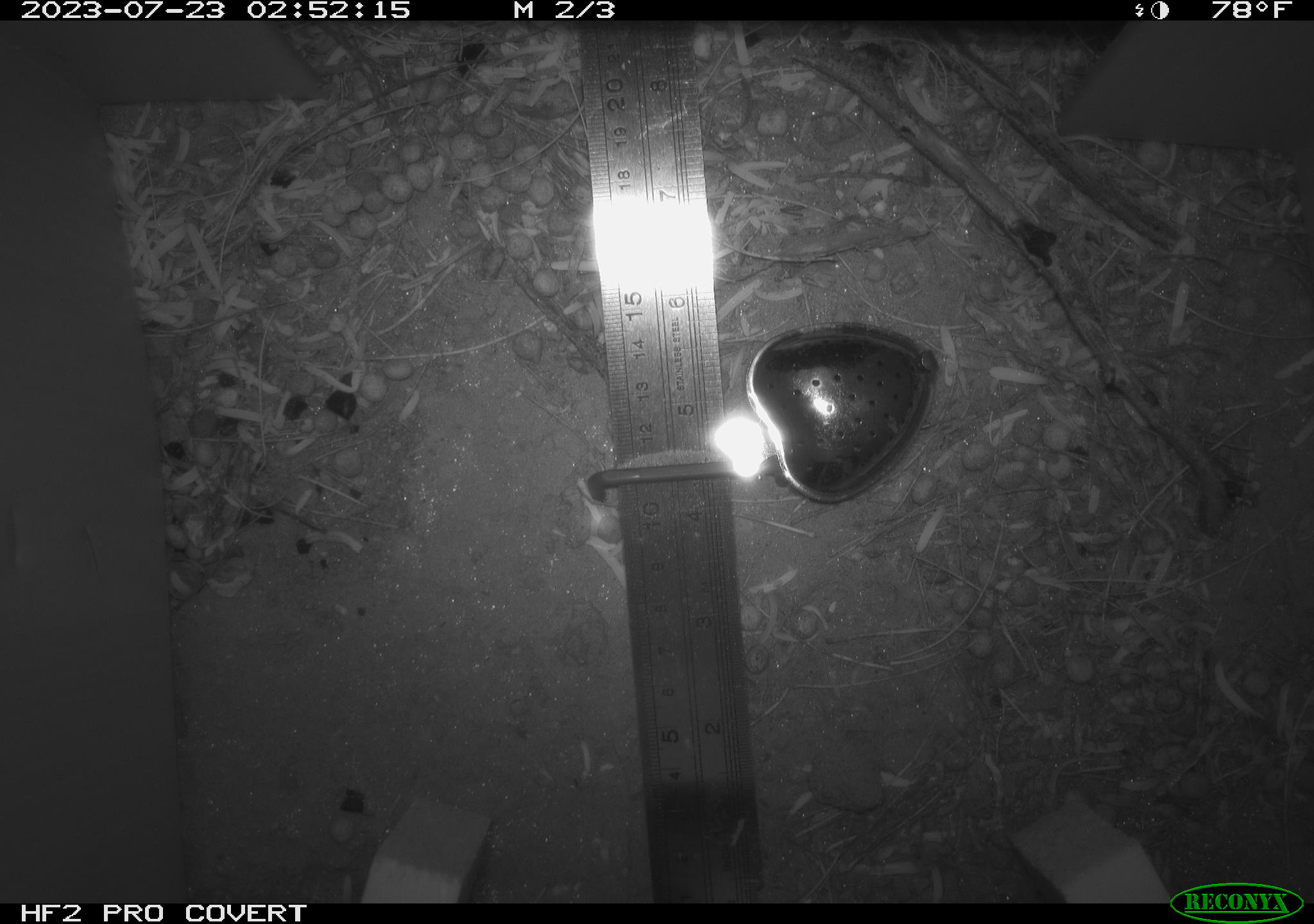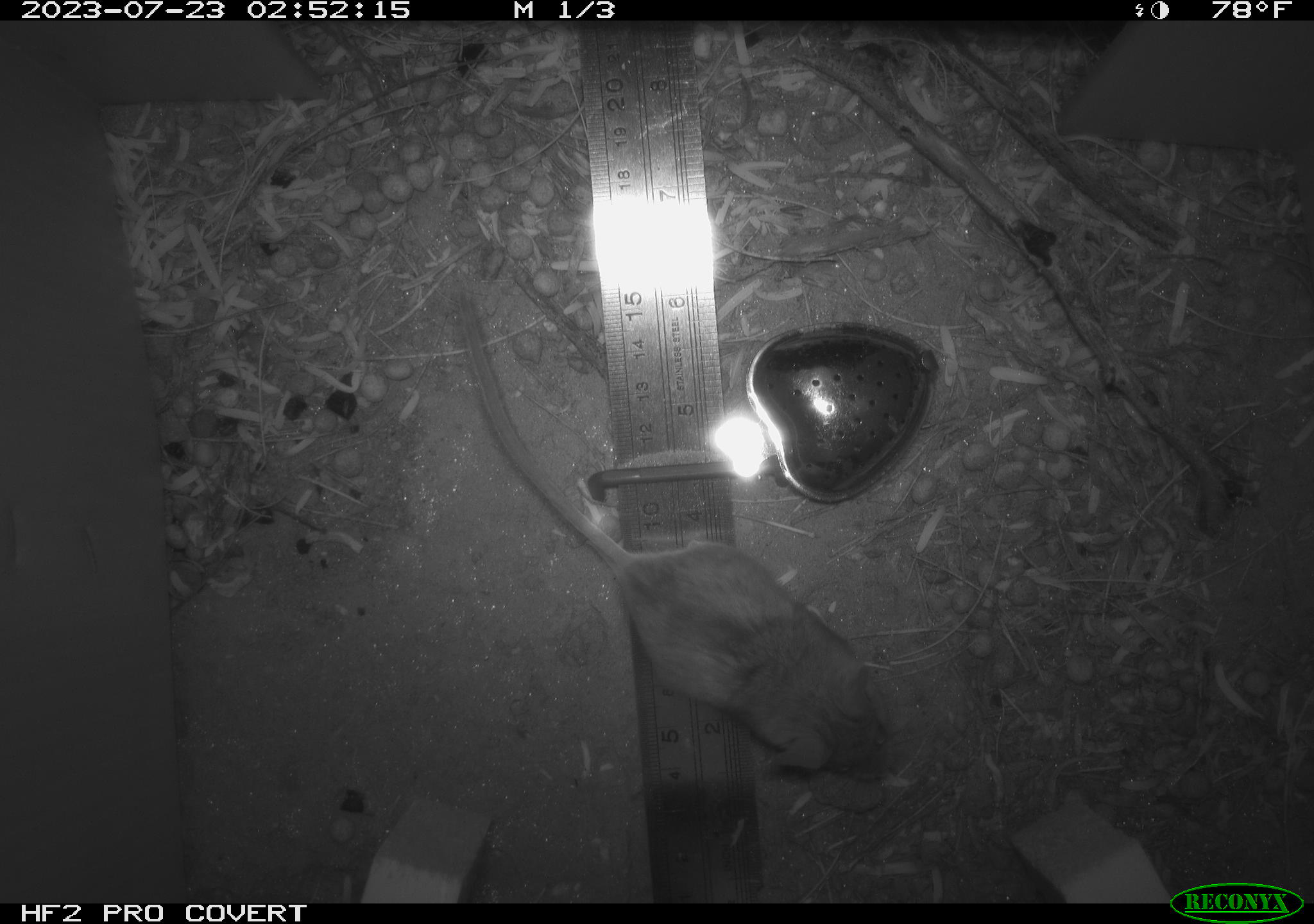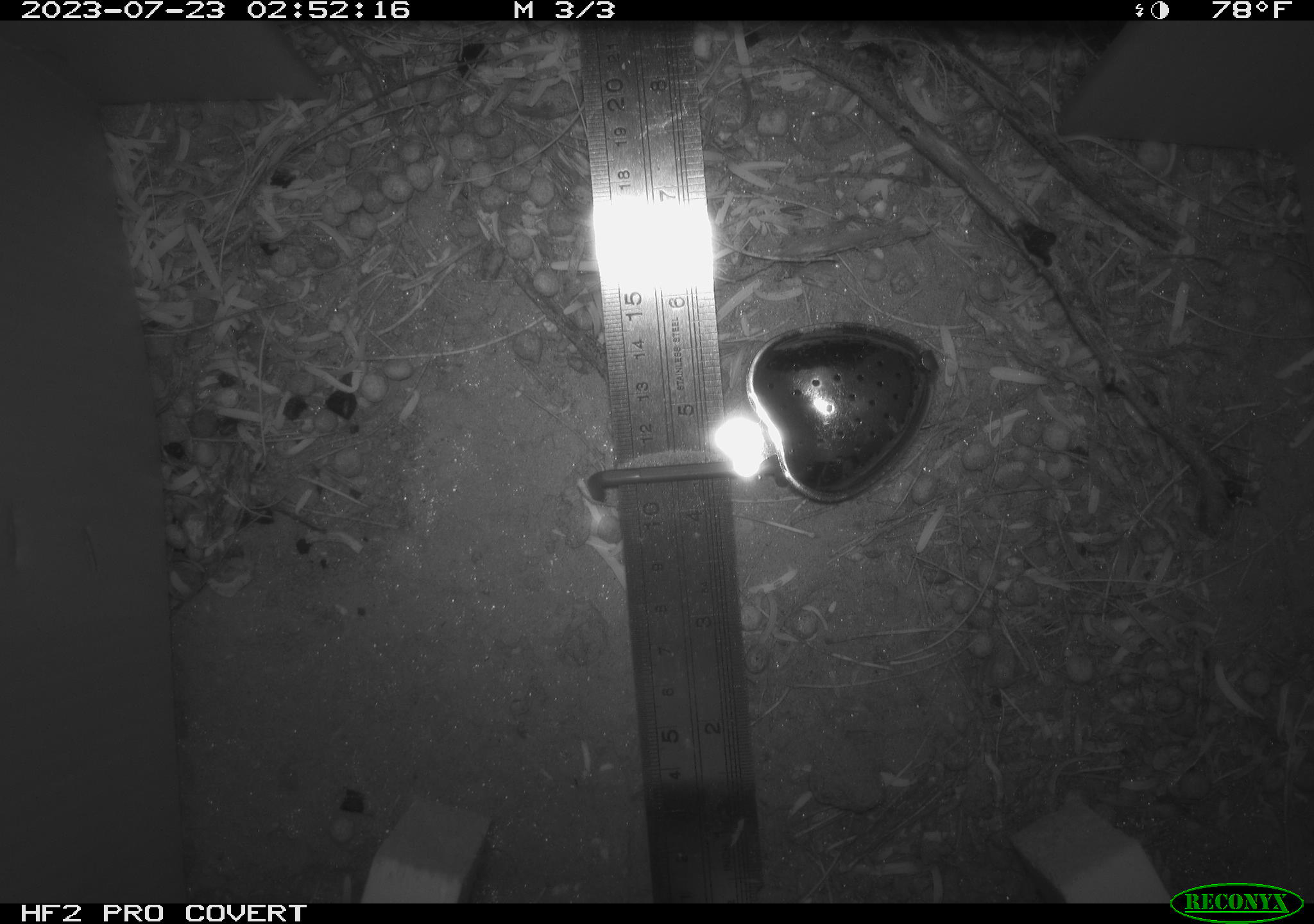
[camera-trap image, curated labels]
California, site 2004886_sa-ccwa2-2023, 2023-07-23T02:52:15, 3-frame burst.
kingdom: Animalia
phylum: Chordata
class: Mammalia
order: Rodentia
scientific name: Rodentia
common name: rodent